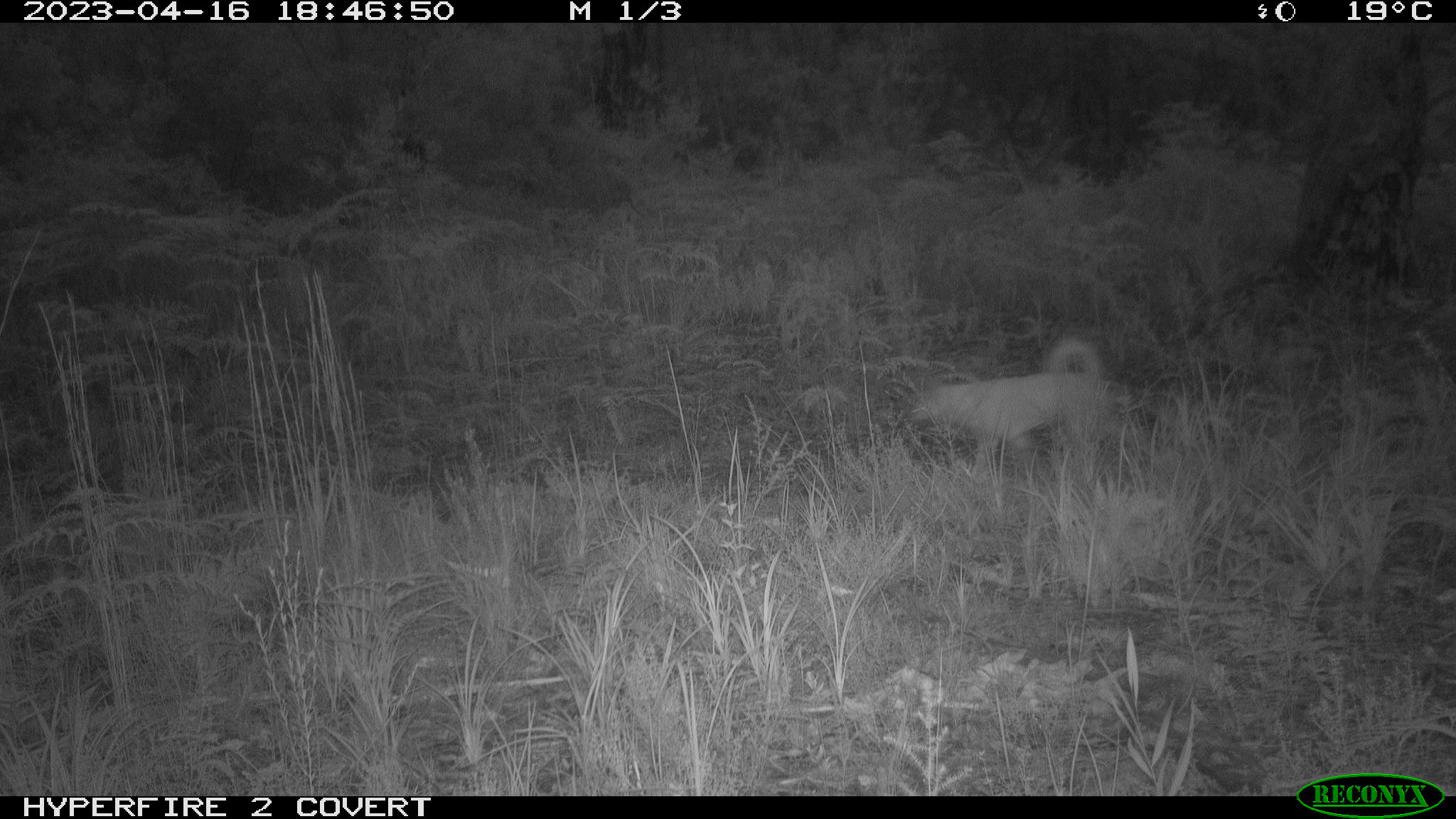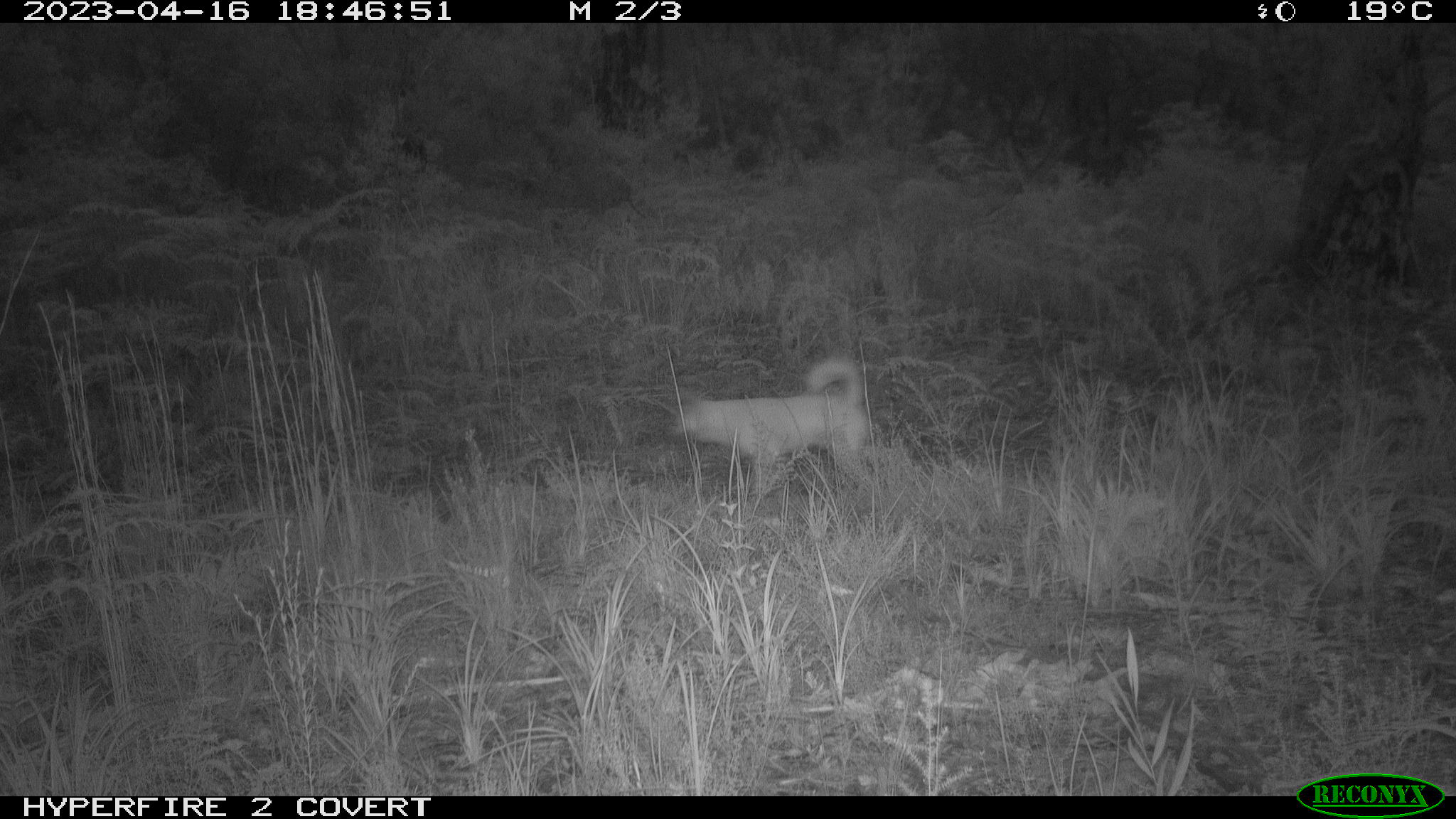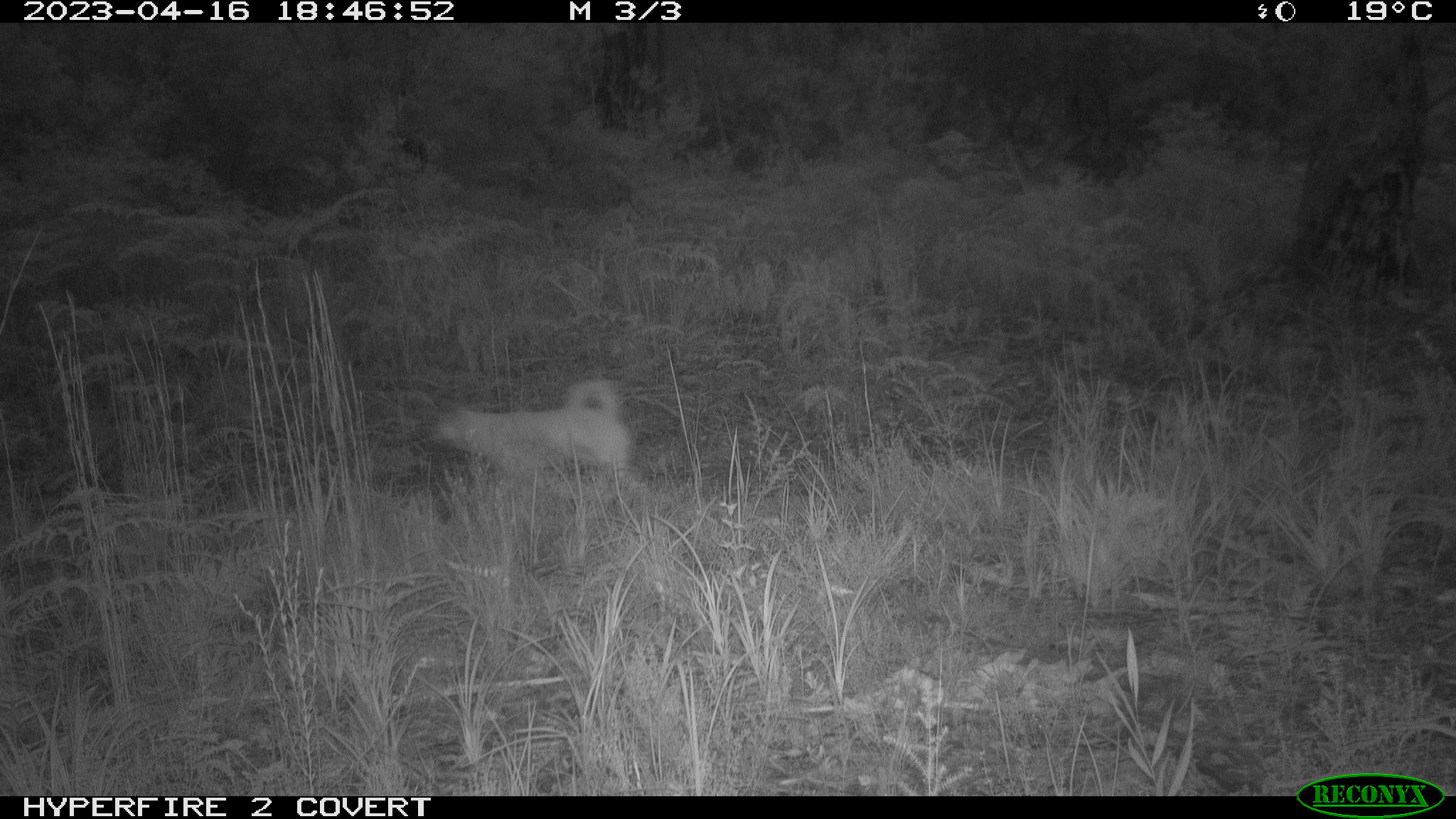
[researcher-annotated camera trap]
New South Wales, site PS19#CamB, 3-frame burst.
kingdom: Animalia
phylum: Chordata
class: Mammalia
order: Carnivora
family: Canidae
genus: Canis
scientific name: Canis familiaris dingo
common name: dingo